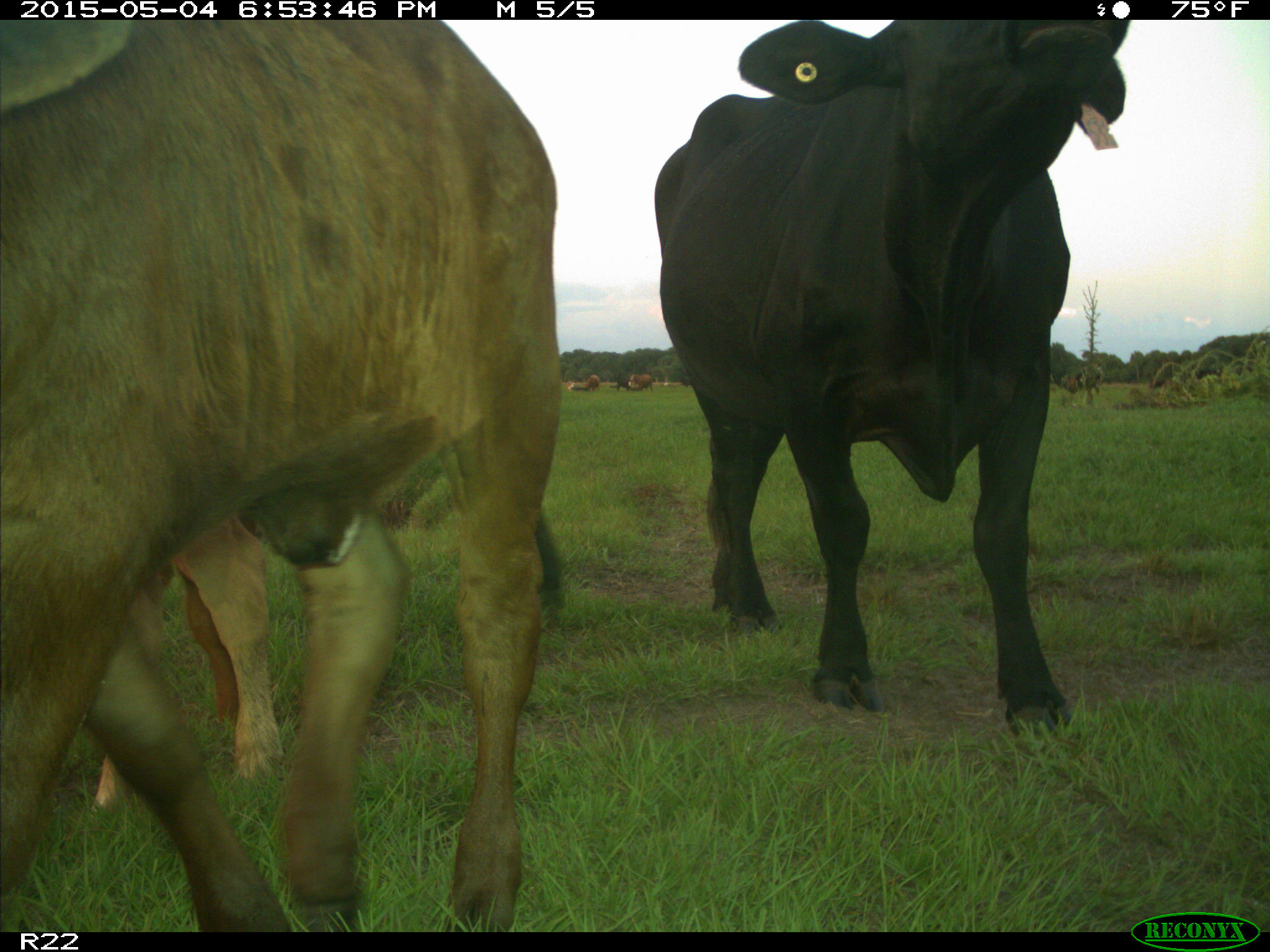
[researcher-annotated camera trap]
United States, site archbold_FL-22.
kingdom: Animalia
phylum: Chordata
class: Mammalia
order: Artiodactyla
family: Bovidae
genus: Bos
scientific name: Bos taurus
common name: domestic cow